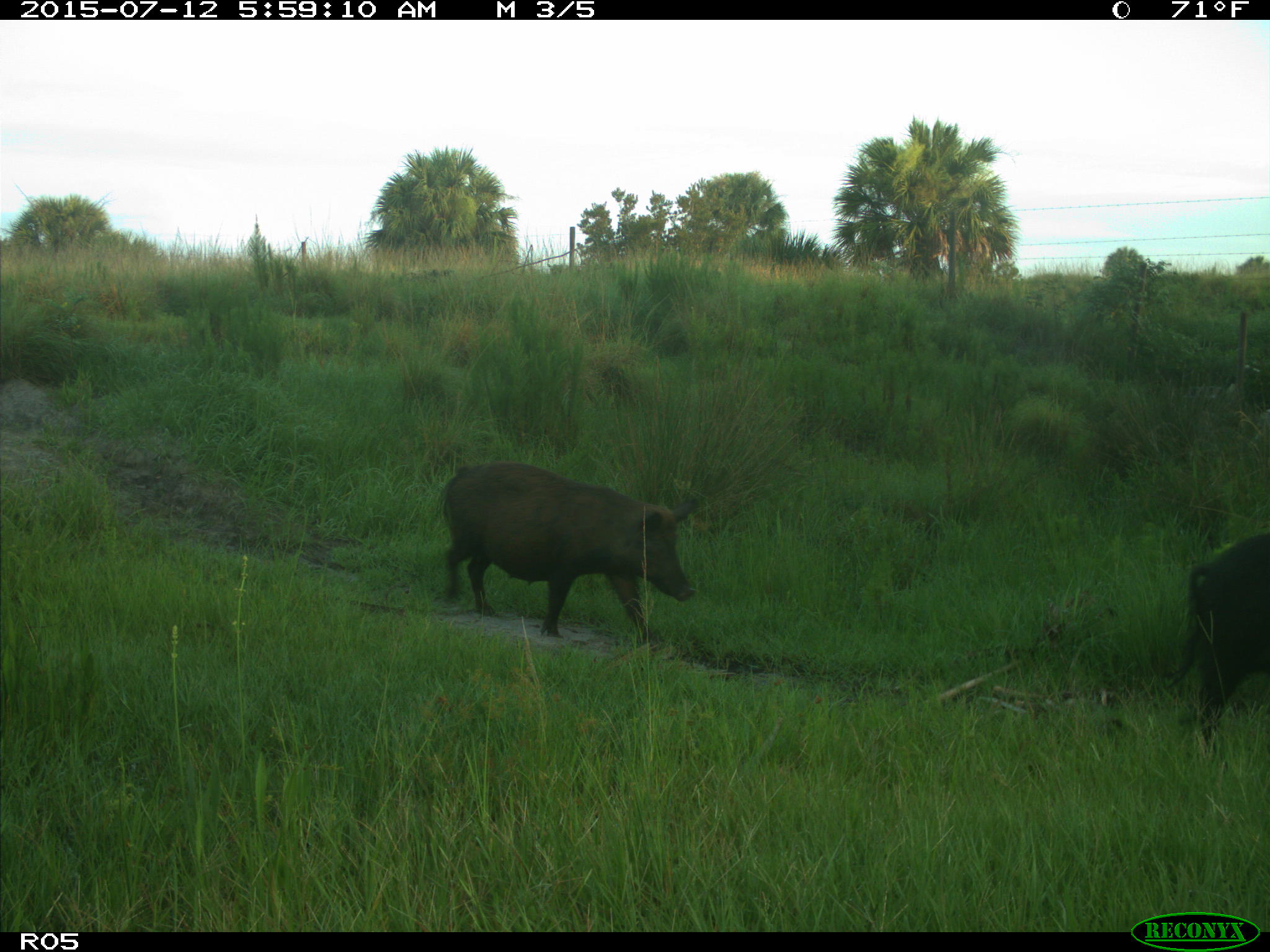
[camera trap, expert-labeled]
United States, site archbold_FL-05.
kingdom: Animalia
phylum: Chordata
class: Mammalia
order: Artiodactyla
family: Suidae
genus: Sus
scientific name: Sus scrofa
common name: wild boar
Sus scrofa (wild boar).